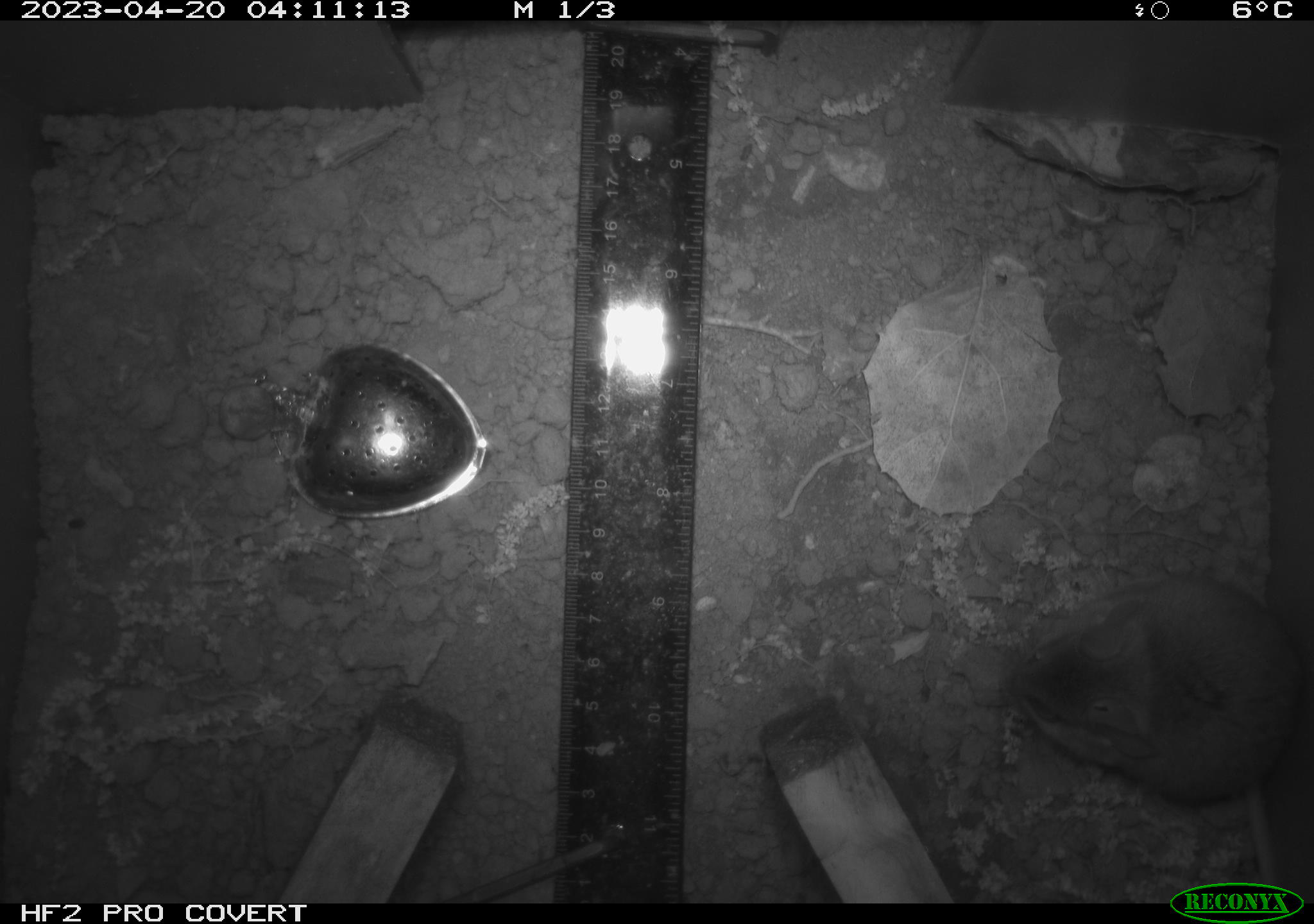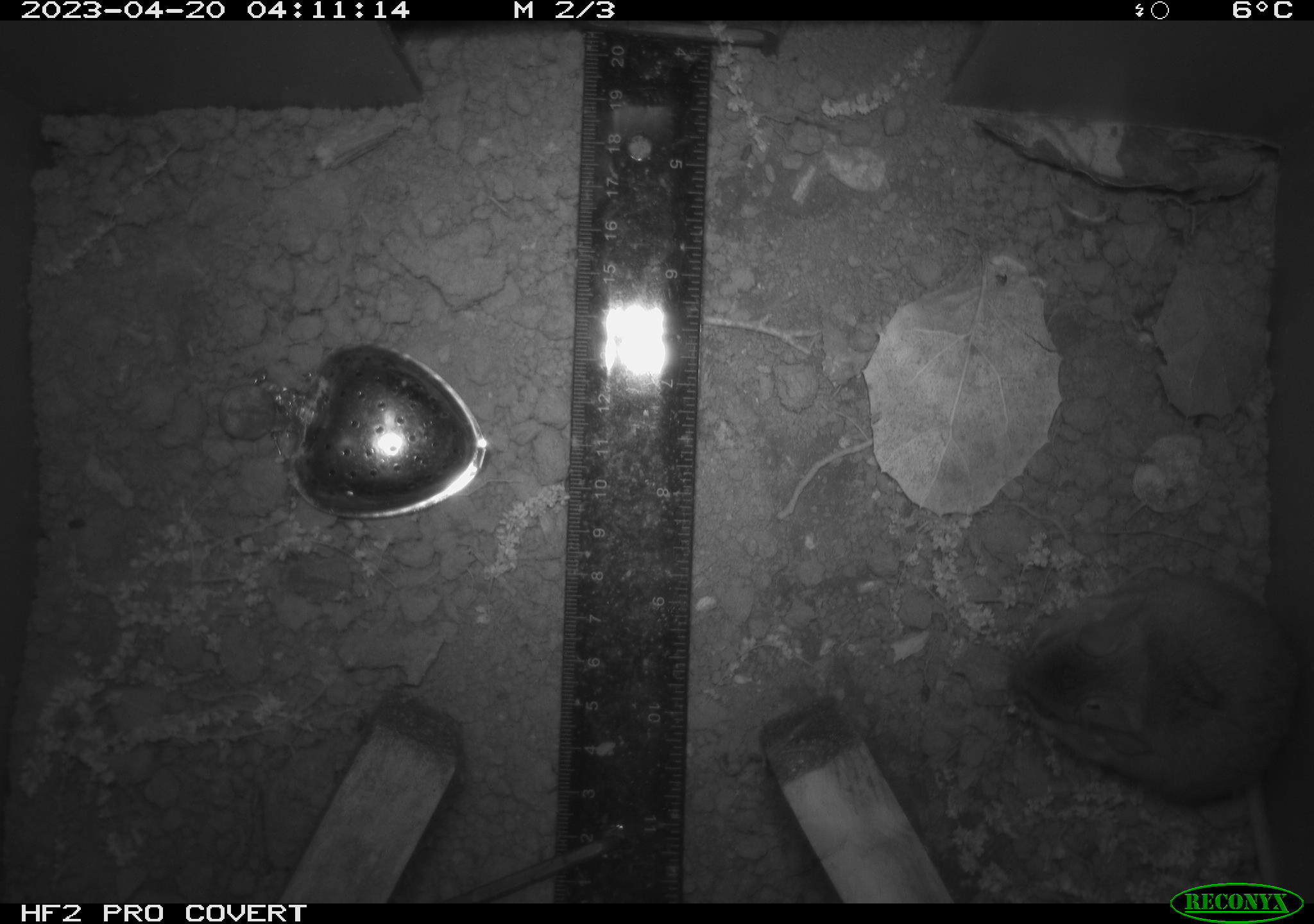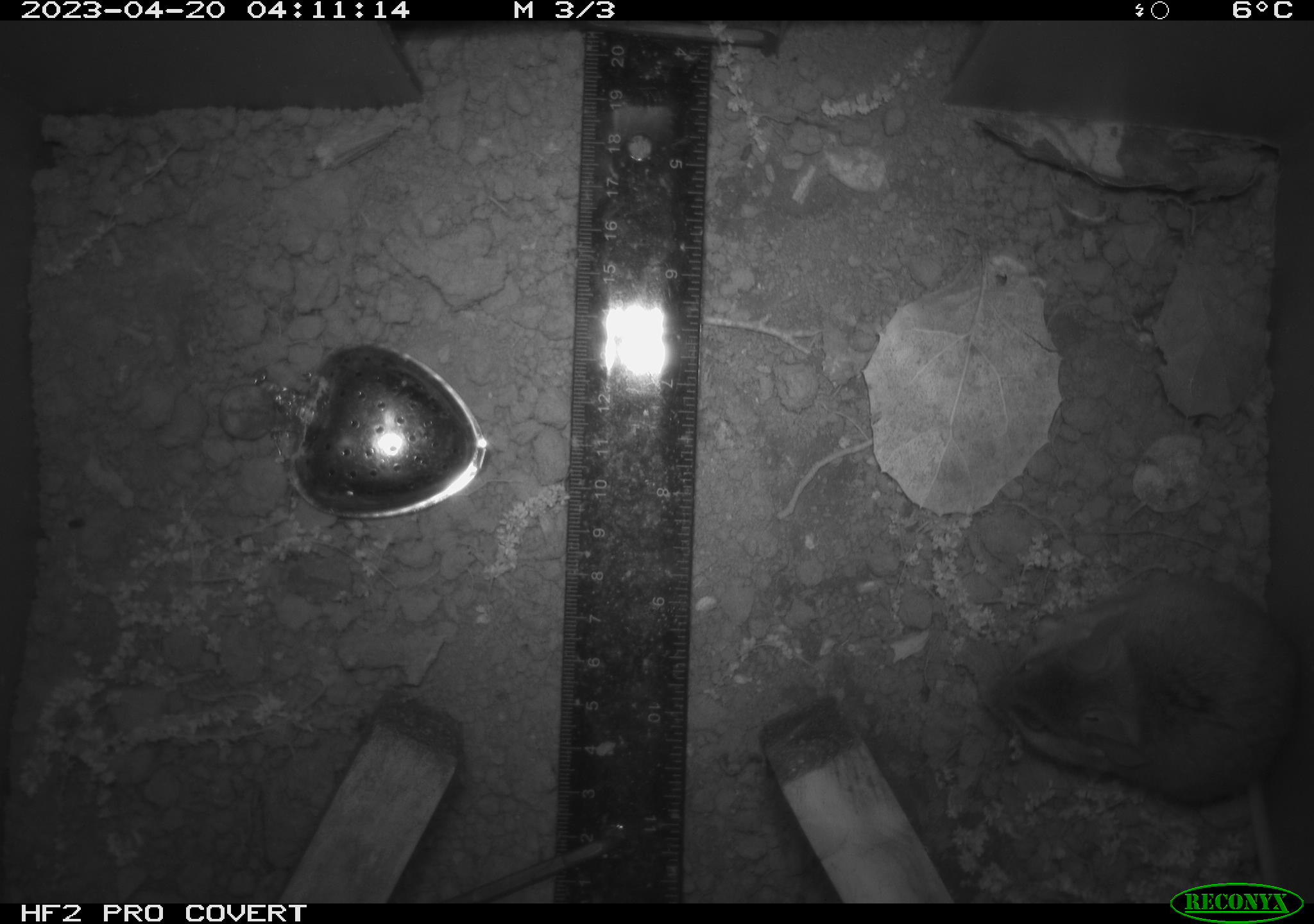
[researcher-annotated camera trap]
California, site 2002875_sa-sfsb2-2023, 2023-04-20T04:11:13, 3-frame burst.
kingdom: Animalia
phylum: Chordata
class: Mammalia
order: Rodentia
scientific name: Rodentia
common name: mouse species